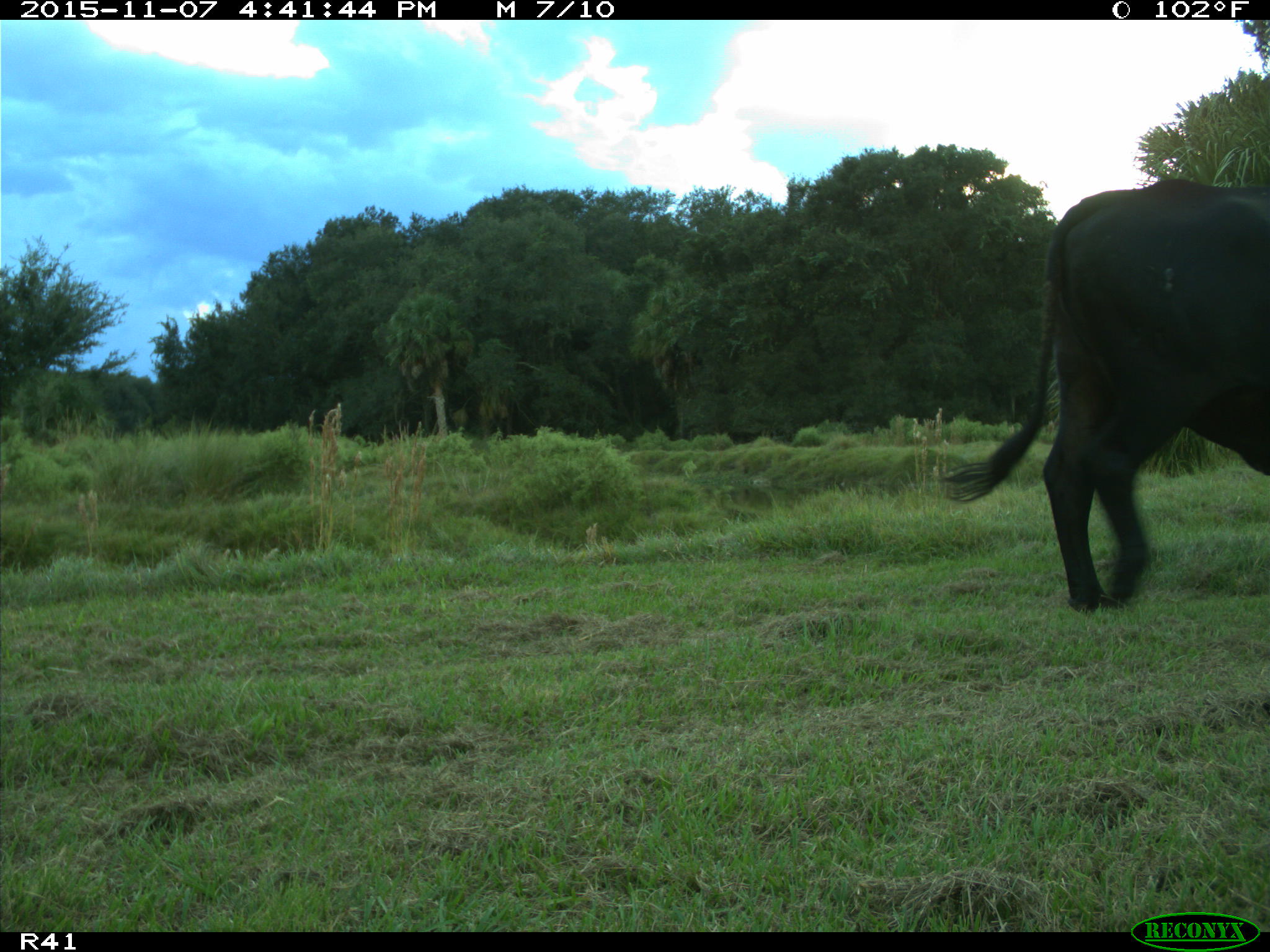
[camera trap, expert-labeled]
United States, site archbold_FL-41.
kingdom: Animalia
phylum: Chordata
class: Mammalia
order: Artiodactyla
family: Bovidae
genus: Bos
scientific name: Bos taurus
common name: domestic cow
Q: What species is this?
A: Bos taurus (domestic cow).